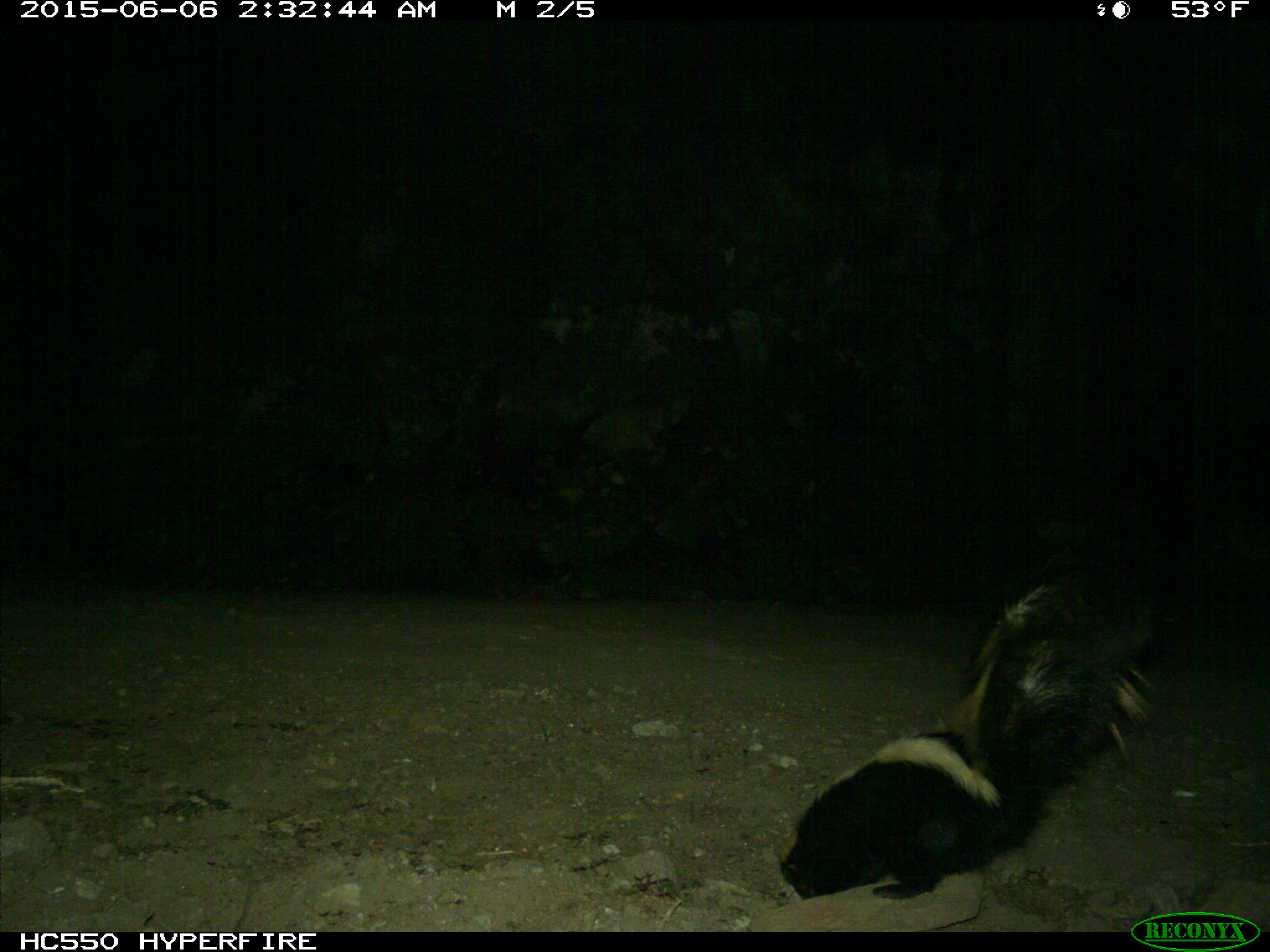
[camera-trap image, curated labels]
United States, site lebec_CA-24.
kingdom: Animalia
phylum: Chordata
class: Mammalia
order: Carnivora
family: Mephitidae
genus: Mephitis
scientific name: Mephitis mephitis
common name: striped skunk